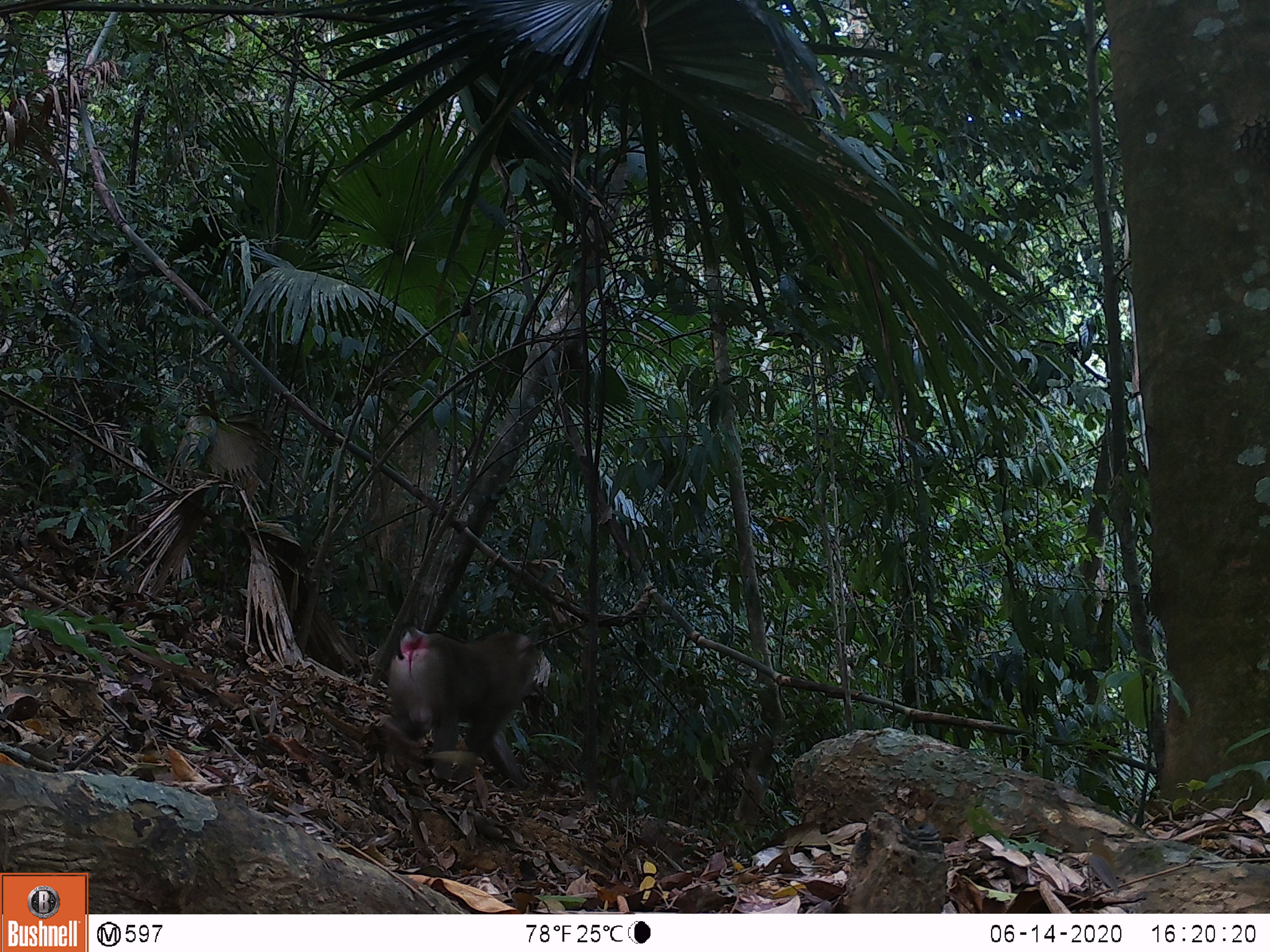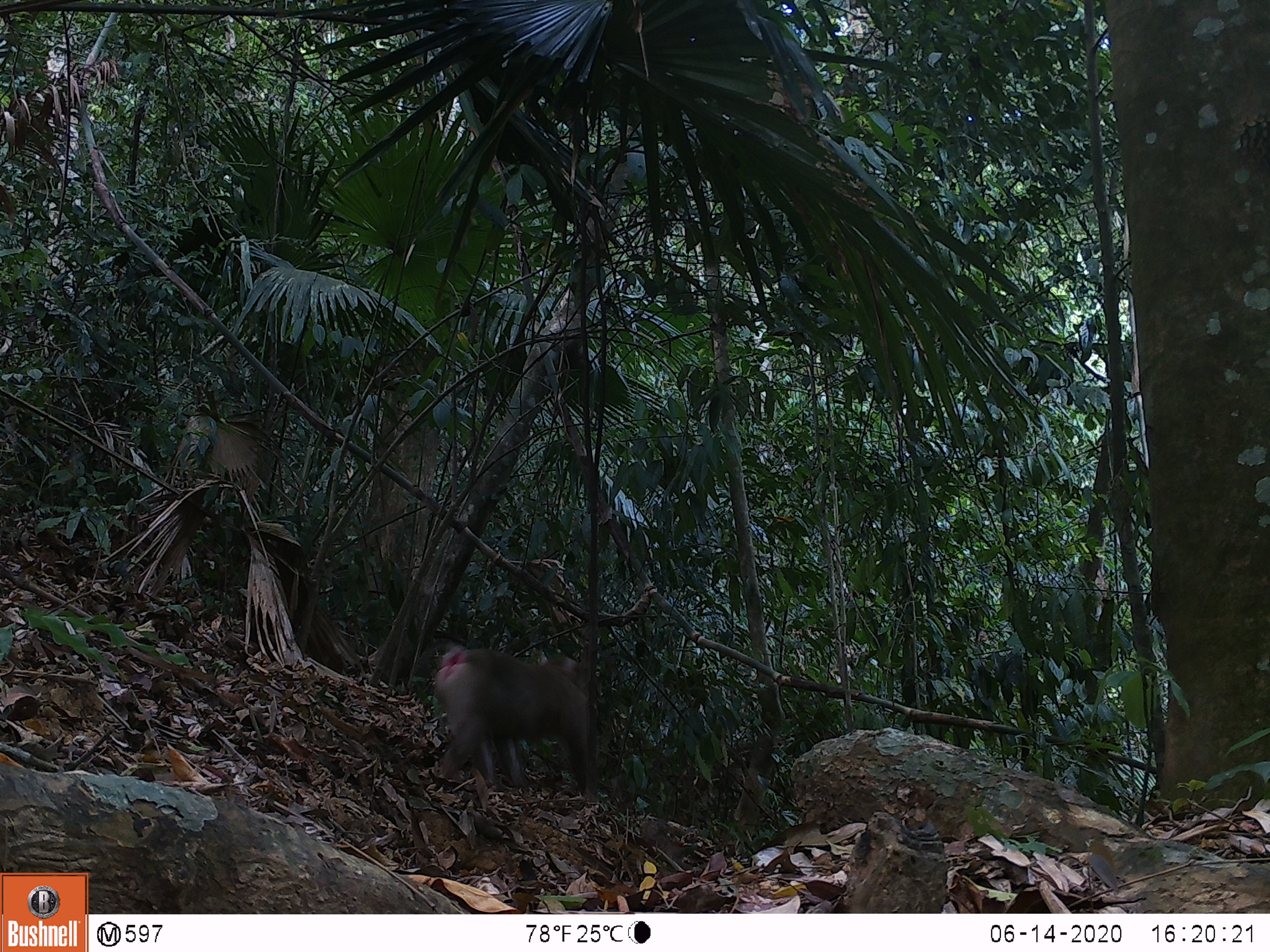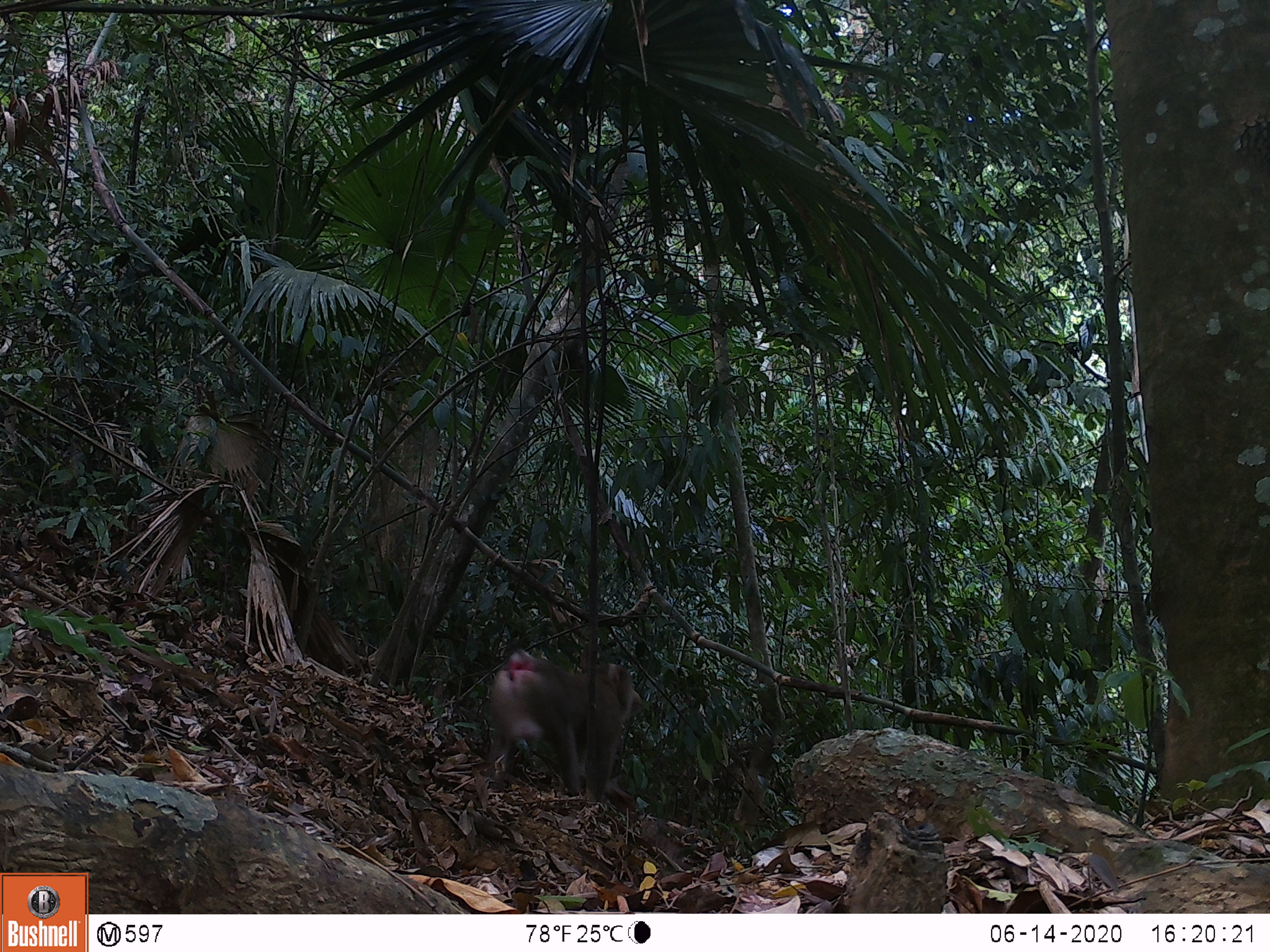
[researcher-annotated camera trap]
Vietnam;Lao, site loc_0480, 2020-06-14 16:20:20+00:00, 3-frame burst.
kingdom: Animalia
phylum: Chordata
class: Mammalia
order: Primates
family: Cercopithecidae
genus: Macaca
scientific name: Macaca nemestrina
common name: pig-tailed macaque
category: pig tailed macaque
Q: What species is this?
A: Pig tailed macaque (pig-tailed macaque) (Macaca nemestrina).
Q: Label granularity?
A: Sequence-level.